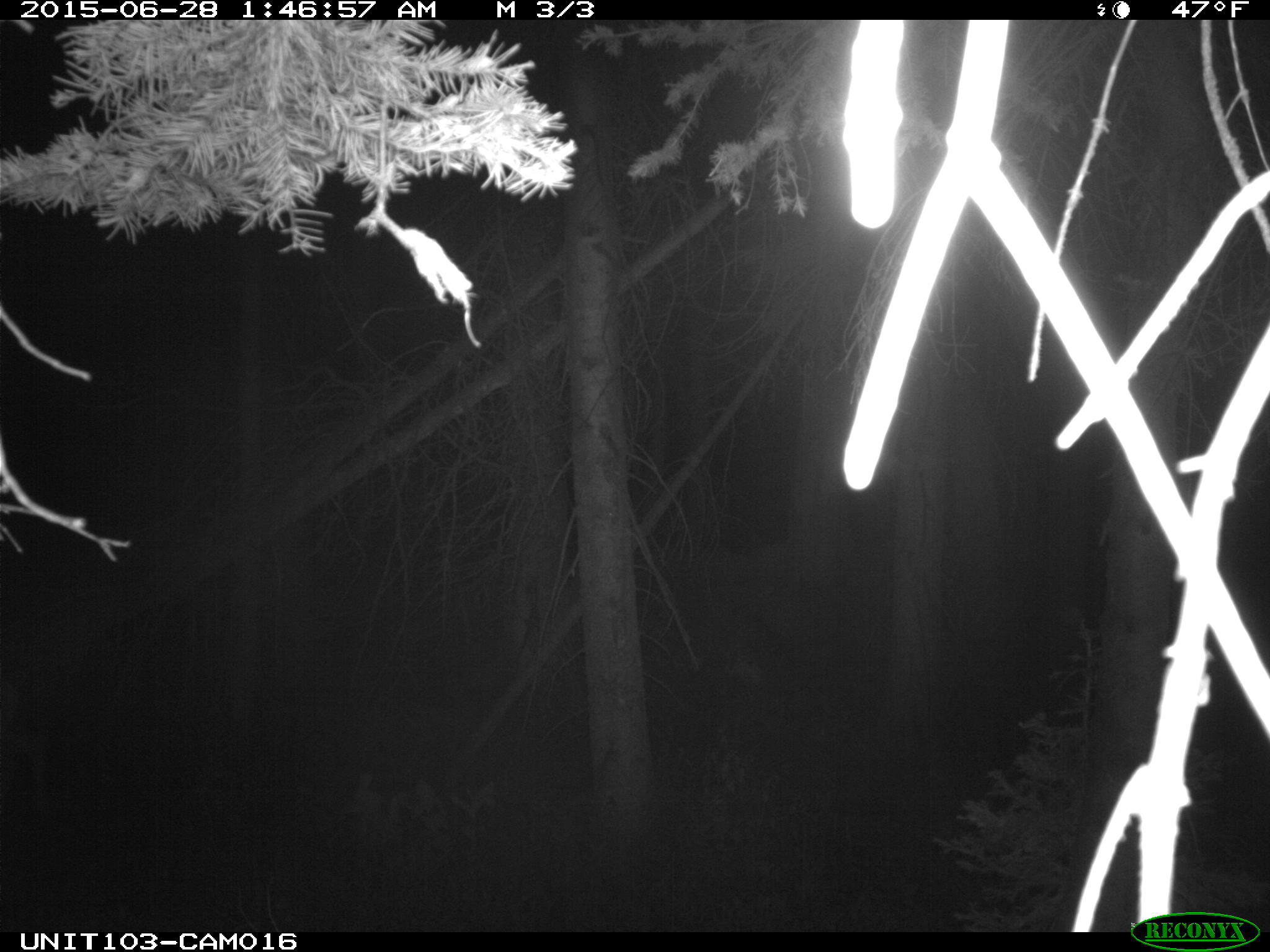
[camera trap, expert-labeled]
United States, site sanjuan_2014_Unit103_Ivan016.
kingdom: Animalia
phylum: Chordata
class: Mammalia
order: Artiodactyla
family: Cervidae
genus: Odocoileus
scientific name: Odocoileus hemionus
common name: mule deer